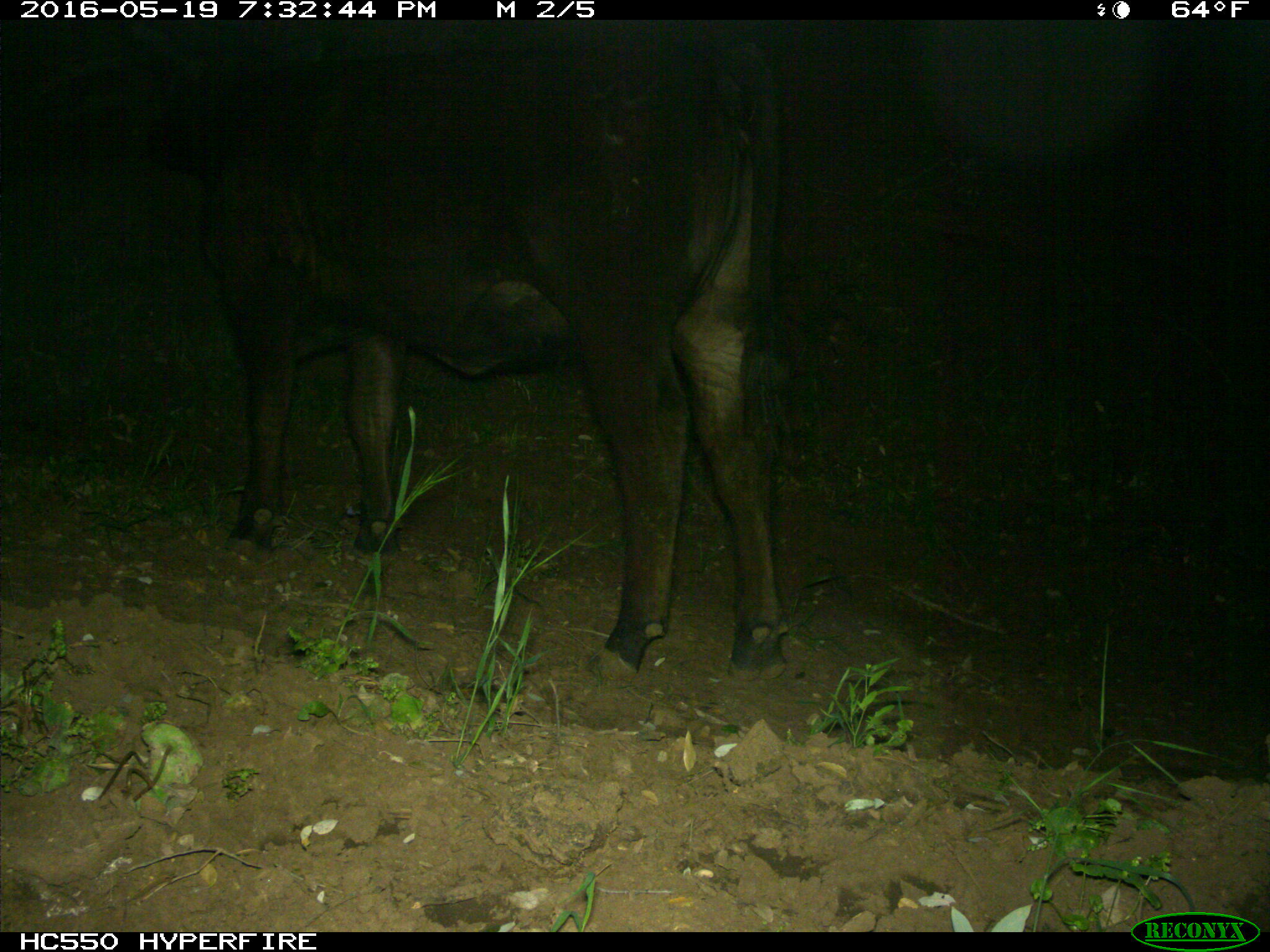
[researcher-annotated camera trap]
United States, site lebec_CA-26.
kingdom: Animalia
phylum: Chordata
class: Mammalia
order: Artiodactyla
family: Bovidae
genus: Bos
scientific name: Bos taurus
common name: domestic cow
Bos taurus (domestic cow).